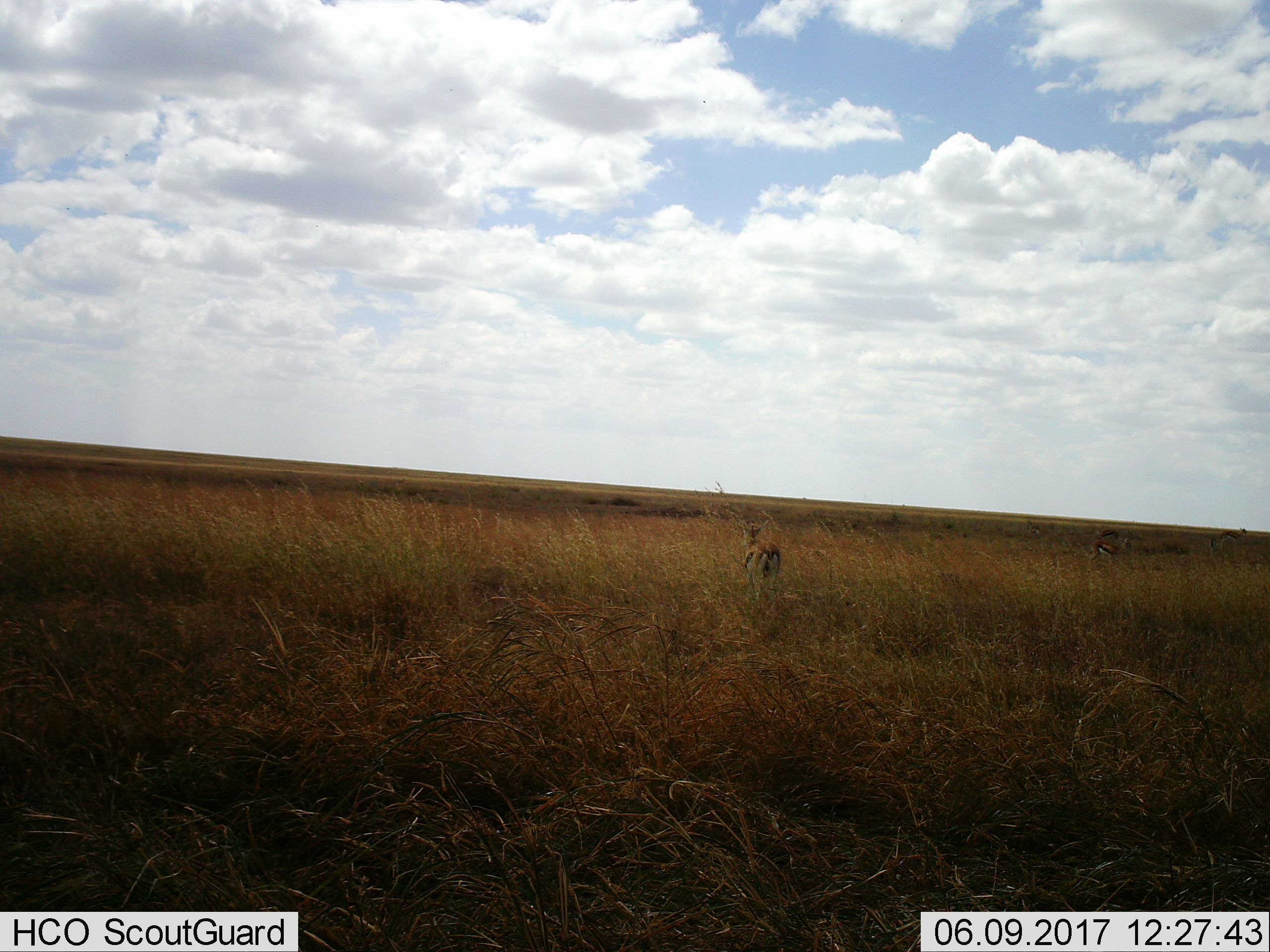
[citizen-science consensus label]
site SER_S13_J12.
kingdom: Animalia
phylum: Chordata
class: Mammalia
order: Artiodactyla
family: Bovidae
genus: Eudorcas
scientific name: Eudorcas thomsonii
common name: thomson's gazelle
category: gazellethomsons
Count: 2.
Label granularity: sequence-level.